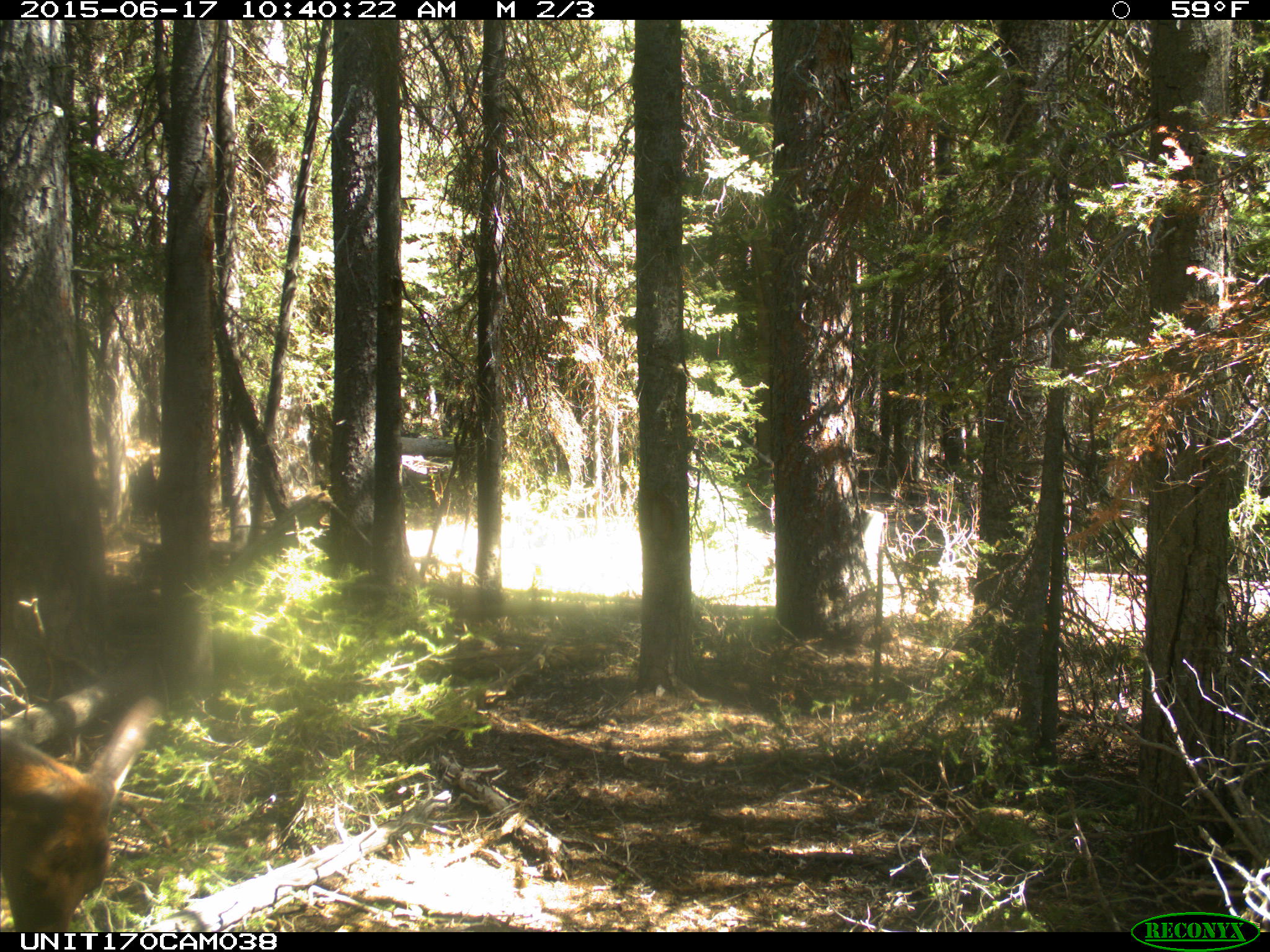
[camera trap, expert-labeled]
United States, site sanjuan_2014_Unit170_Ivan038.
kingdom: Animalia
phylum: Chordata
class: Mammalia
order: Artiodactyla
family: Cervidae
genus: Cervus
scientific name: Cervus elaphus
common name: red deer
Cervus elaphus (red deer).